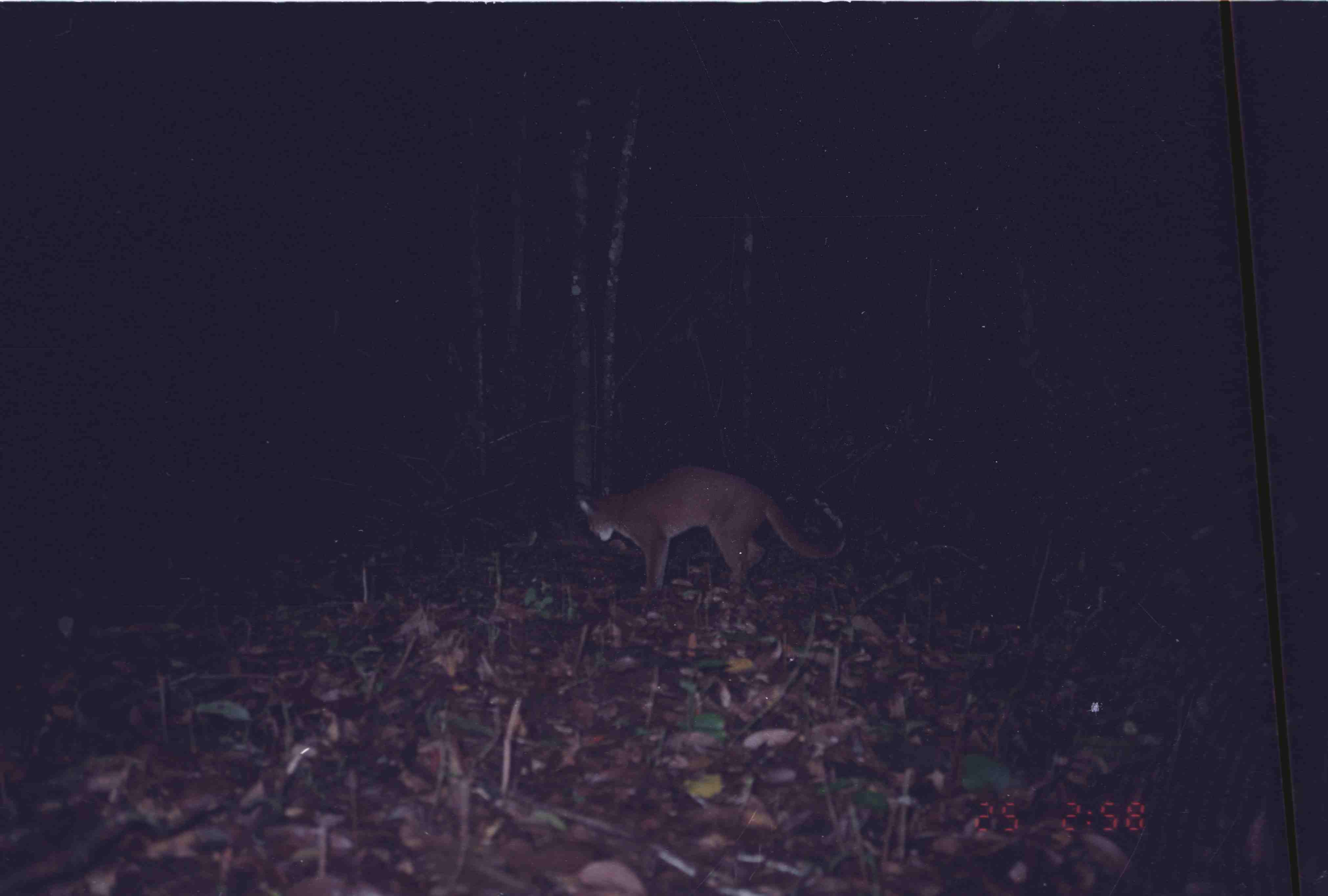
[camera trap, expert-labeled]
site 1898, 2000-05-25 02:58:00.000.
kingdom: Animalia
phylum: Chordata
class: Mammalia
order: Carnivora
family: Felidae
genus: Catopuma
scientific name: Catopuma temminckii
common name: asian golden cat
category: pardofelis temminckii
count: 1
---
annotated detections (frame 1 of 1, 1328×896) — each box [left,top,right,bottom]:
pardofelis temminckii: [578,465,850,597]